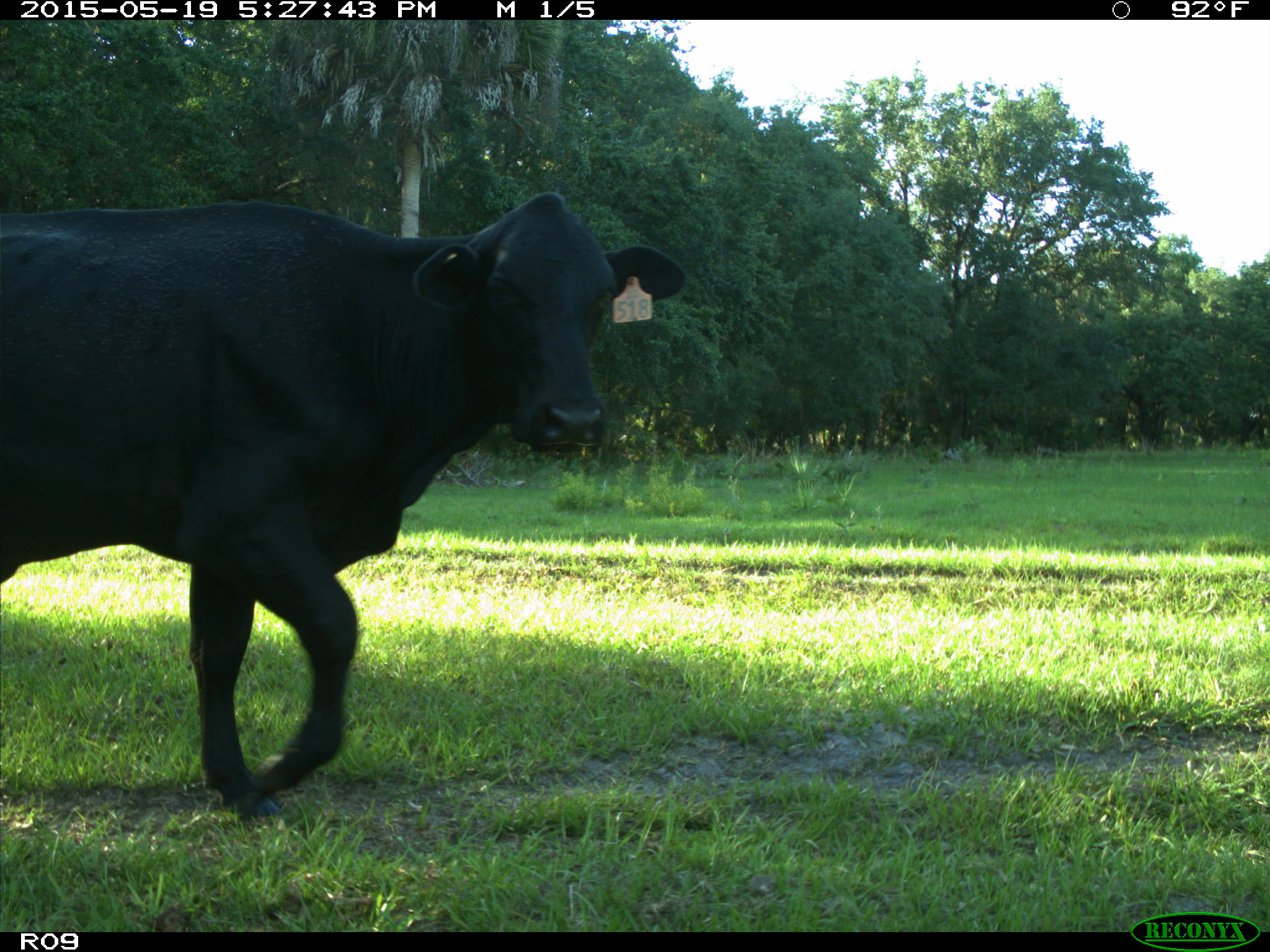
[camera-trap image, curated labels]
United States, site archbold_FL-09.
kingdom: Animalia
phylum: Chordata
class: Mammalia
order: Artiodactyla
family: Bovidae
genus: Bos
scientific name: Bos taurus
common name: domestic cow